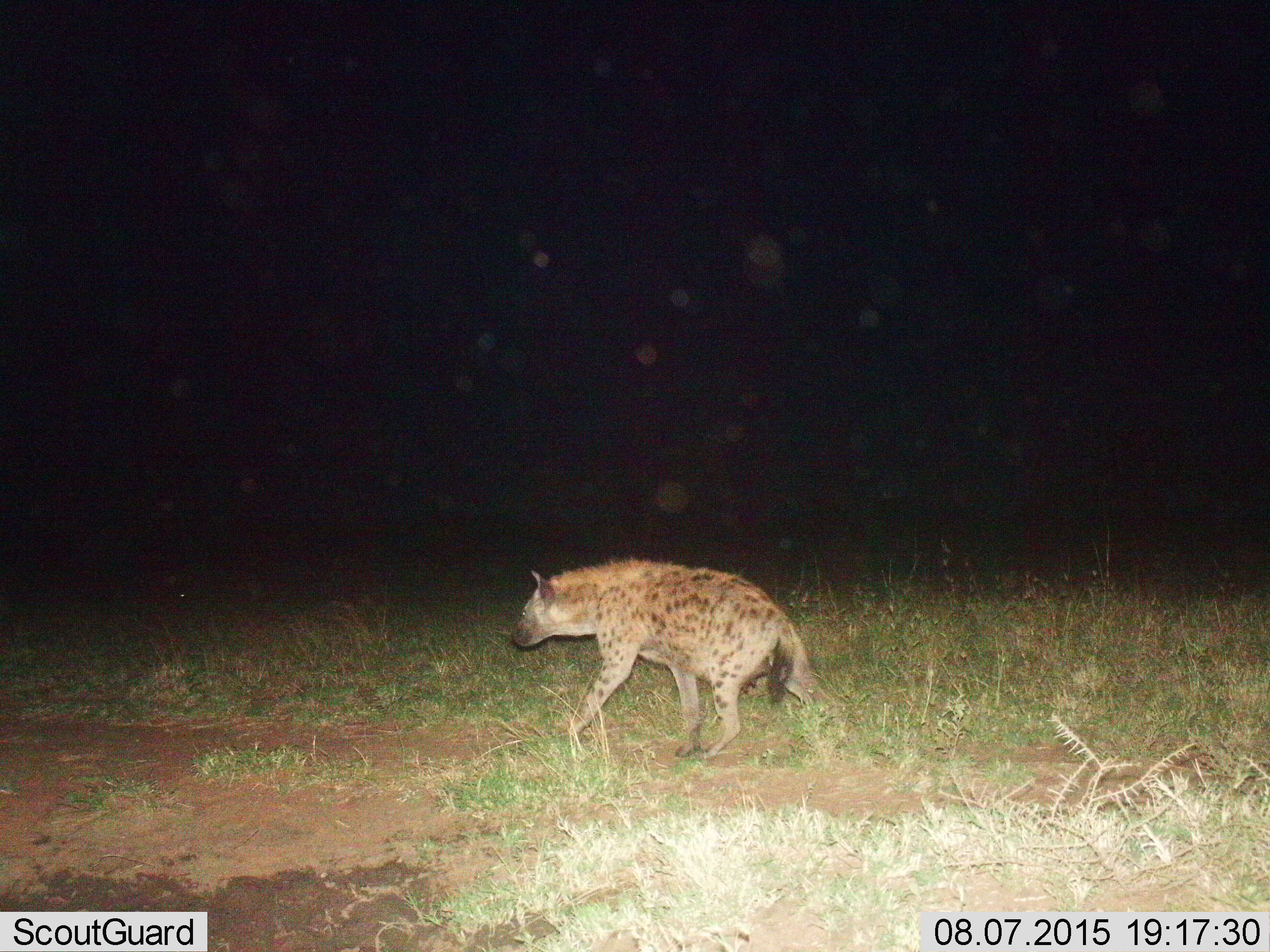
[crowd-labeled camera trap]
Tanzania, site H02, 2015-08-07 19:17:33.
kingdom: Animalia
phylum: Chordata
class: Mammalia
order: Carnivora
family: Hyaenidae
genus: Crocuta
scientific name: Crocuta crocuta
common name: spotted hyena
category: hyenaspotted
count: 1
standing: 40%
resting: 0%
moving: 60%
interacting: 0%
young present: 0%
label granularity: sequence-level